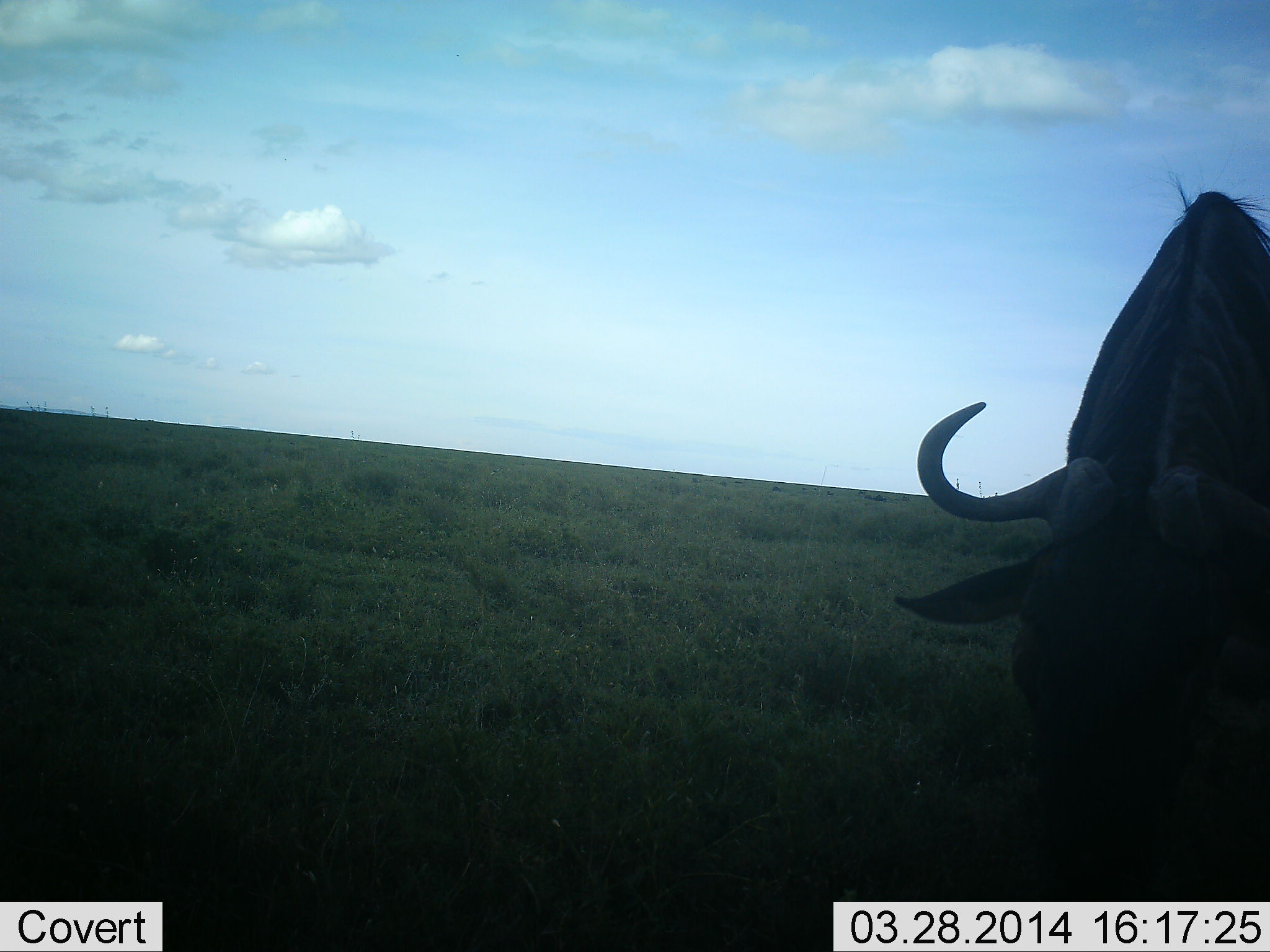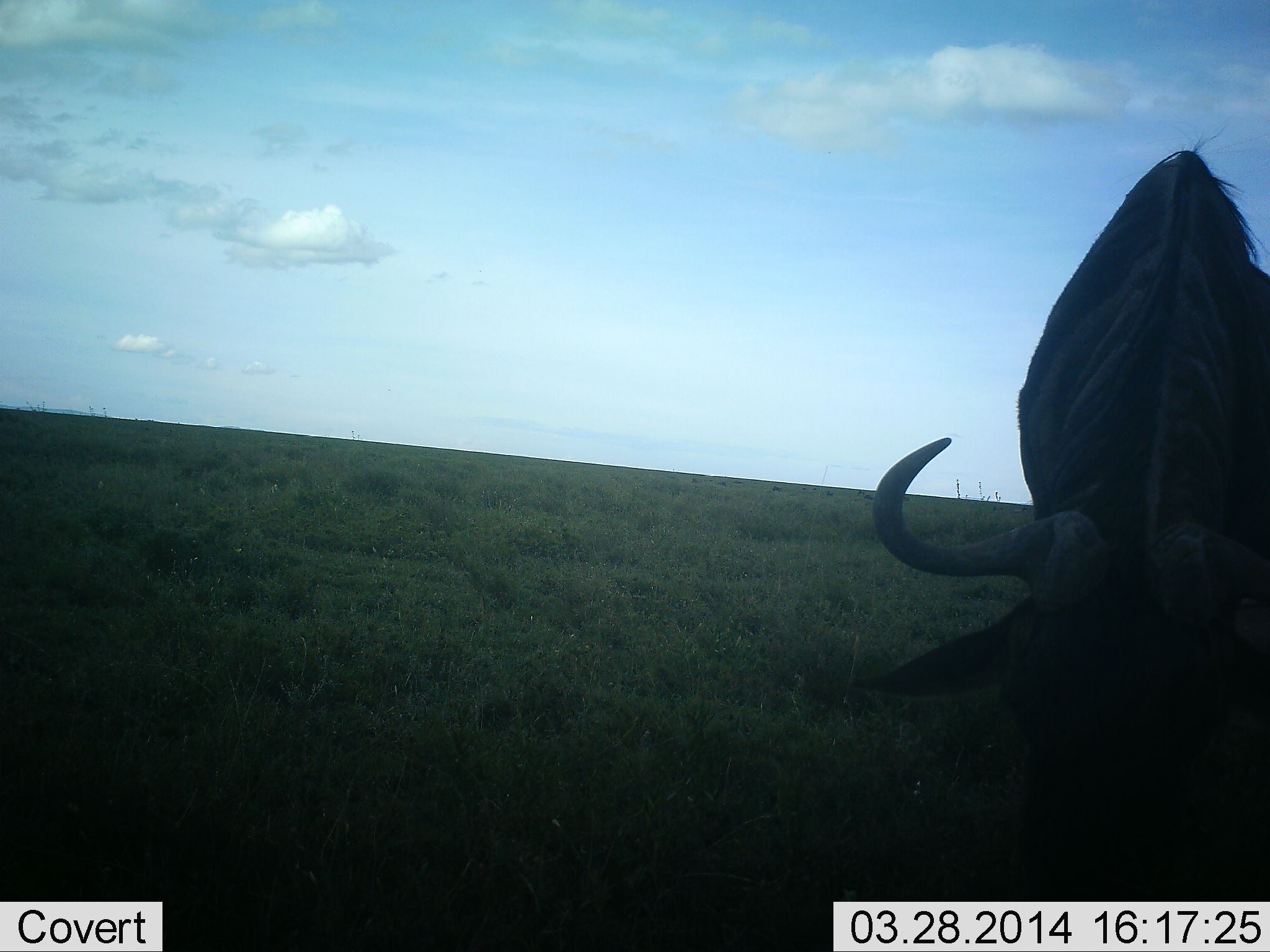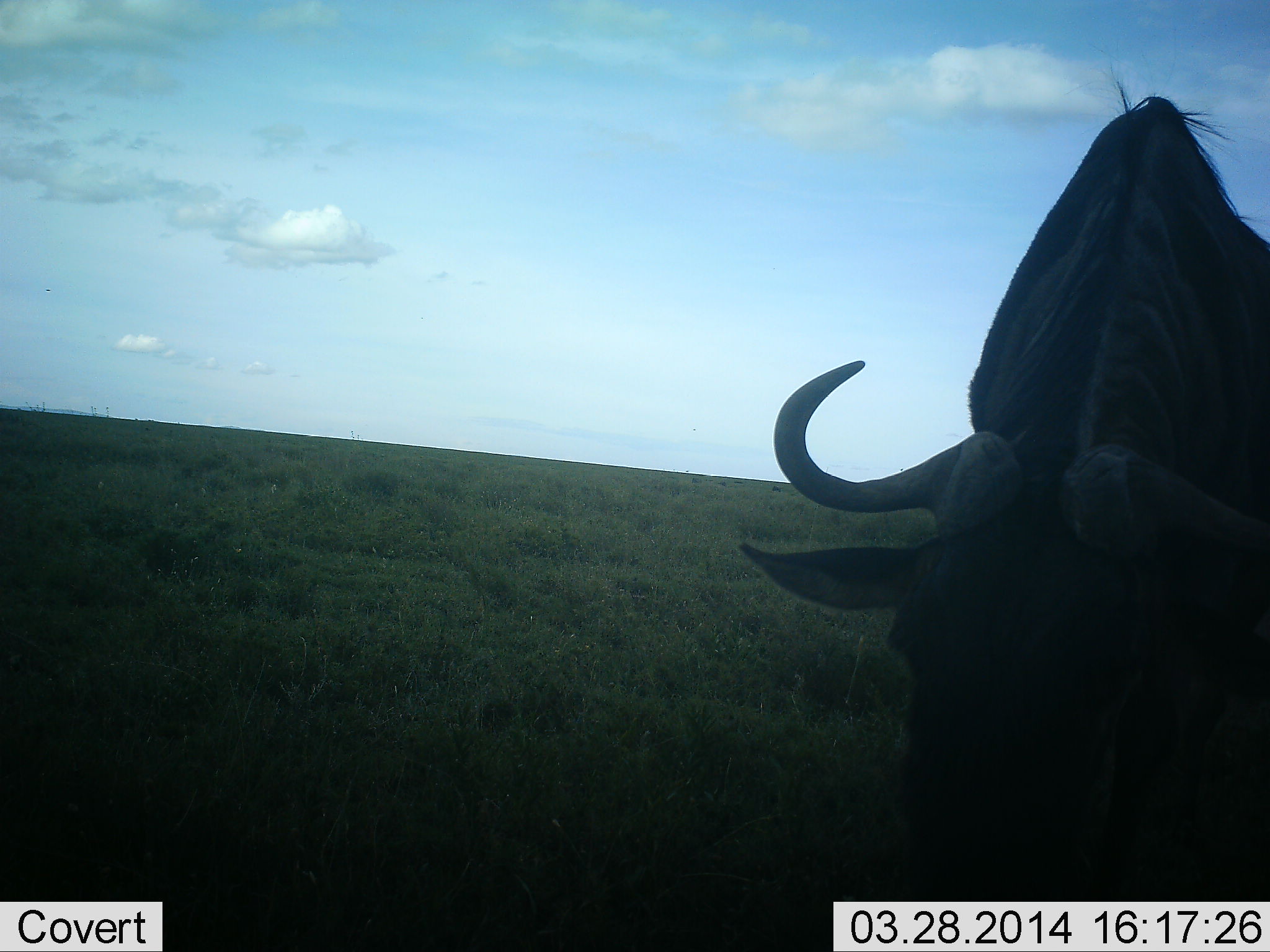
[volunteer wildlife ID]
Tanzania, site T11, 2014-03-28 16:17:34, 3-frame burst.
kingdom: Animalia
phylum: Chordata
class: Mammalia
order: Artiodactyla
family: Bovidae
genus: Connochaetes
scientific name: Connochaetes taurinus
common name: blue wildebeest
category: wildebeest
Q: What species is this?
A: Wildebeest (blue wildebeest) (Connochaetes taurinus).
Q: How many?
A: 1.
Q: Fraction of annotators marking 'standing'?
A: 15%.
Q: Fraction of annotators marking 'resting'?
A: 0%.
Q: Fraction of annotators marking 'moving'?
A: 27%.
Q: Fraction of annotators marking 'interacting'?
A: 0%.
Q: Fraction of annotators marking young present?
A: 0%.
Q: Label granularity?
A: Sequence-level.